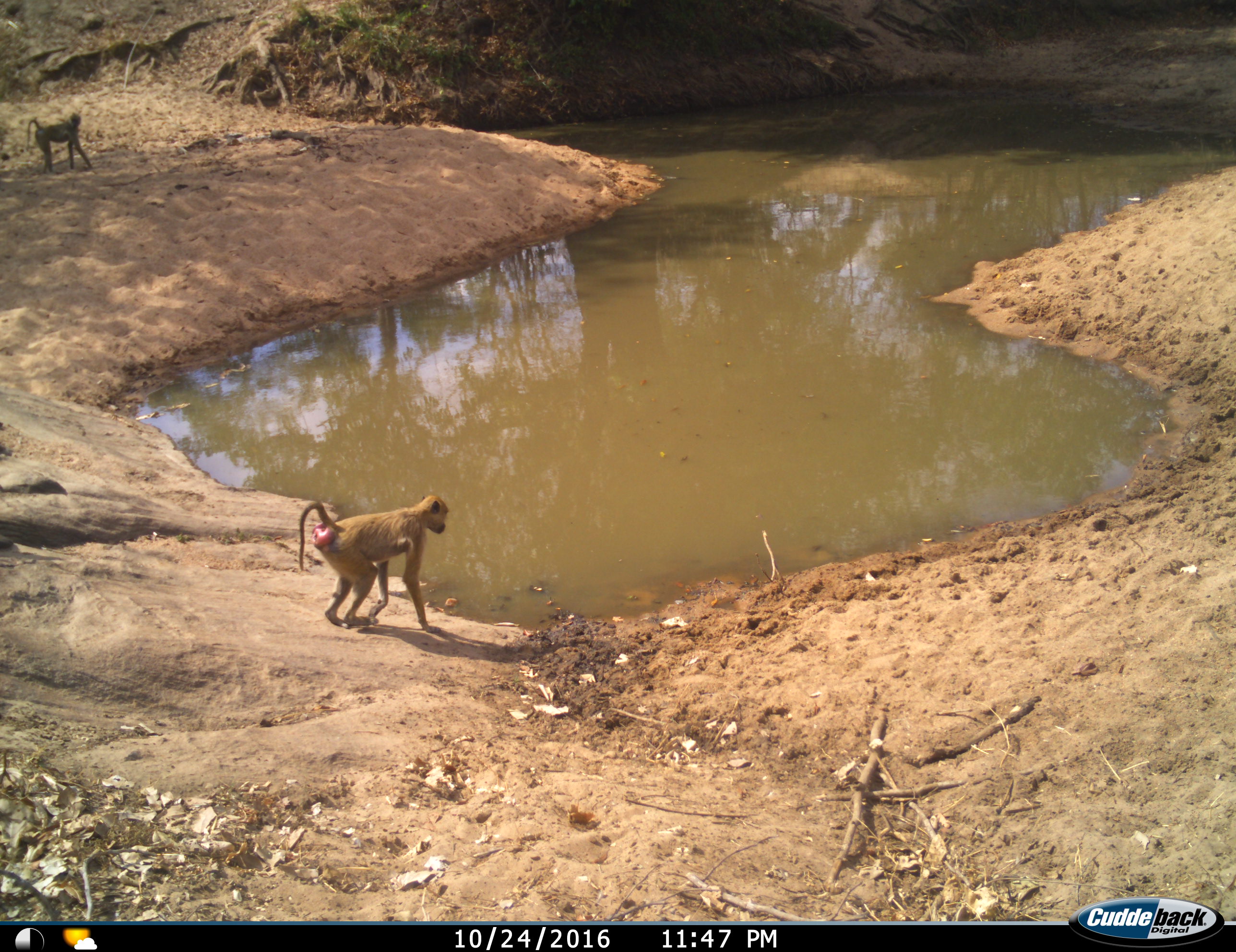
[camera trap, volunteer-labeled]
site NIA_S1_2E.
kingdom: Animalia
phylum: Chordata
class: Mammalia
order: Primates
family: Cercopithecidae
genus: Papio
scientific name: Papio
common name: baboon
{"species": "baboon (Papio)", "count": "2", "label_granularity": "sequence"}